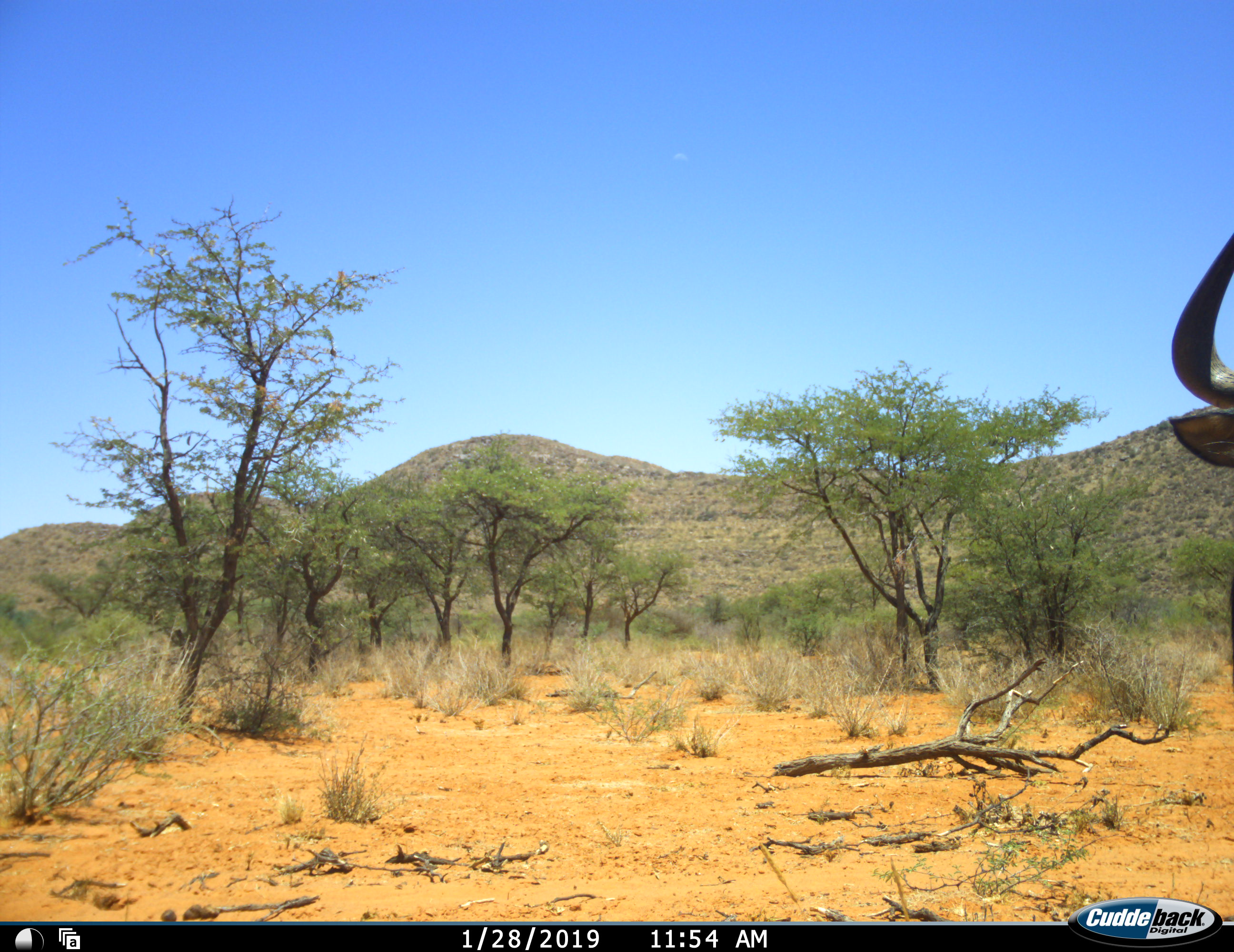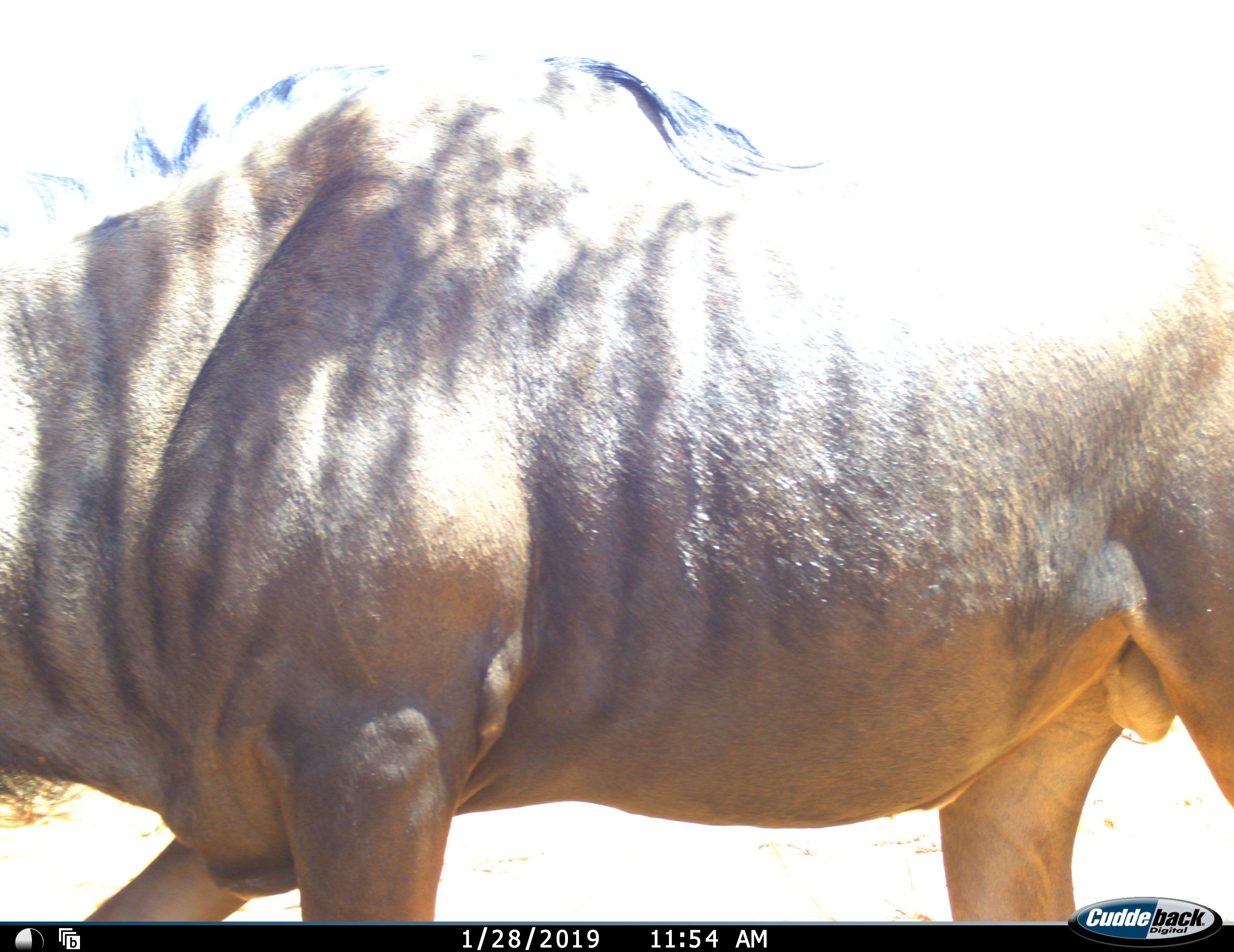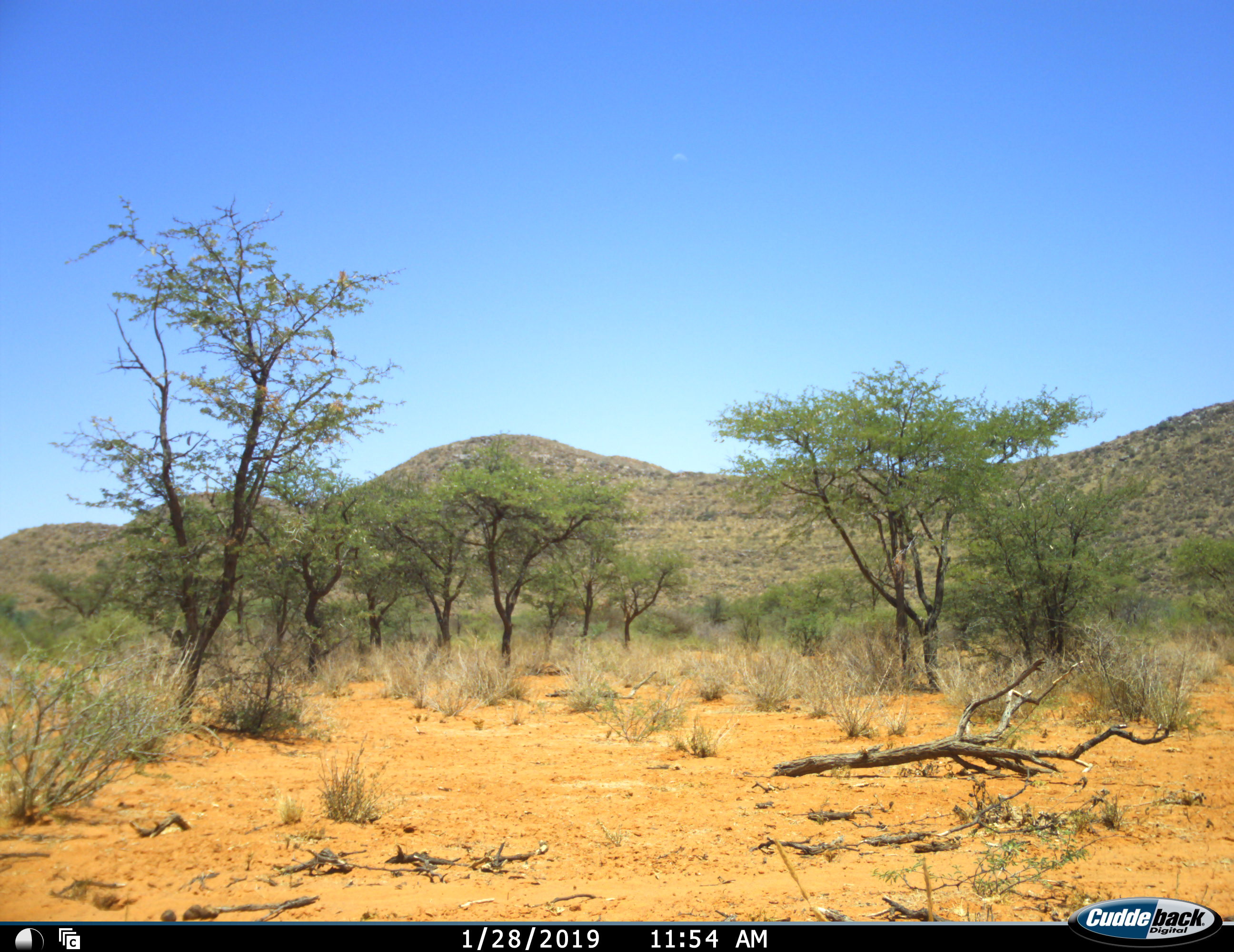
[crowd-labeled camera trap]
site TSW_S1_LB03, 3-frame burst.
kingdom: Animalia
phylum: Chordata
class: Mammalia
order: Artiodactyla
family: Bovidae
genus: Connochaetes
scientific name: Connochaetes taurinus taurinus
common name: blue wildebeest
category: wildebeestblue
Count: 1.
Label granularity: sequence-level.